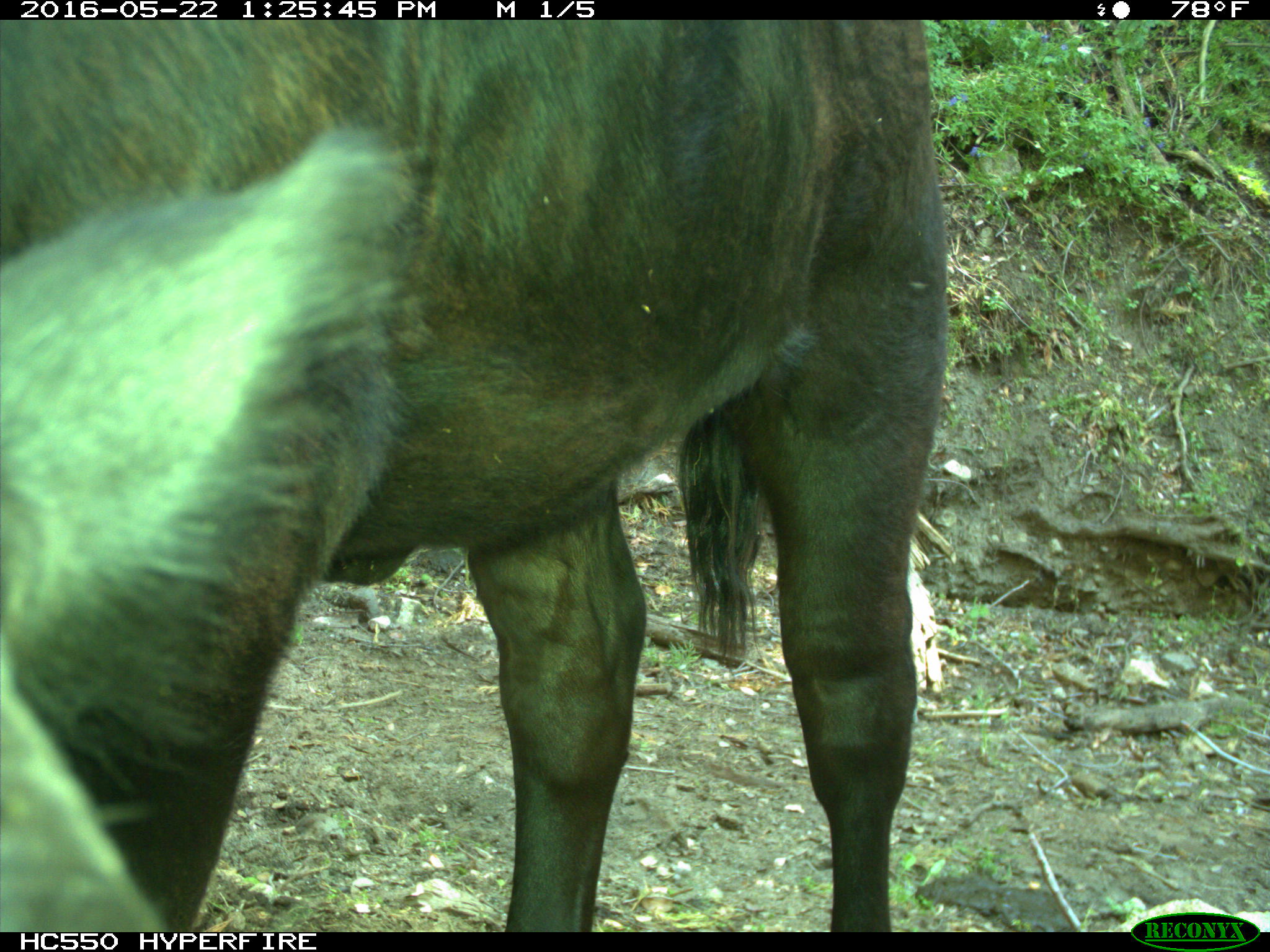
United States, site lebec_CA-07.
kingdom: Animalia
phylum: Chordata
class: Mammalia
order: Artiodactyla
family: Bovidae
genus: Bos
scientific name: Bos taurus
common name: domestic cow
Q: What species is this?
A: Bos taurus (domestic cow).